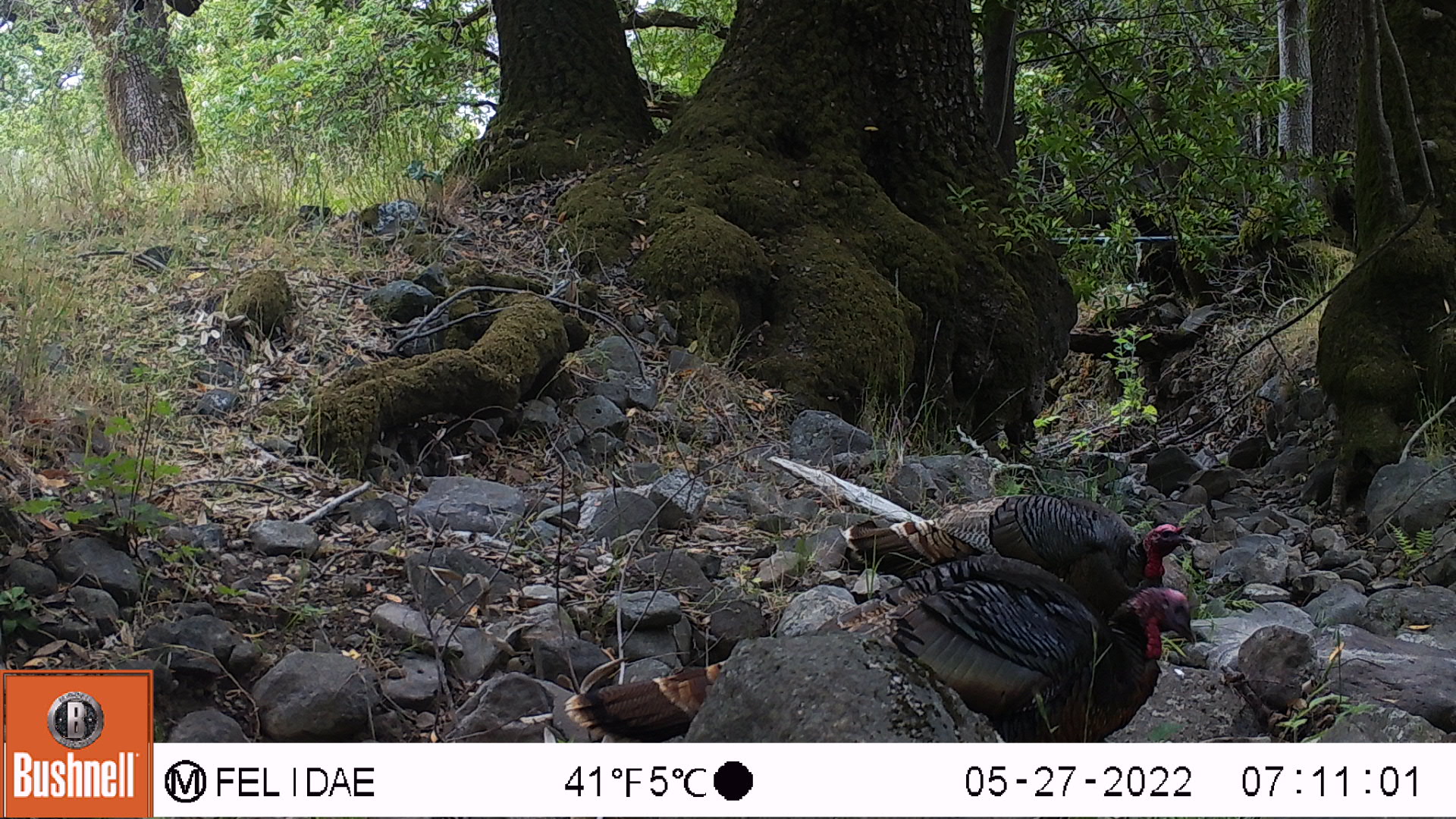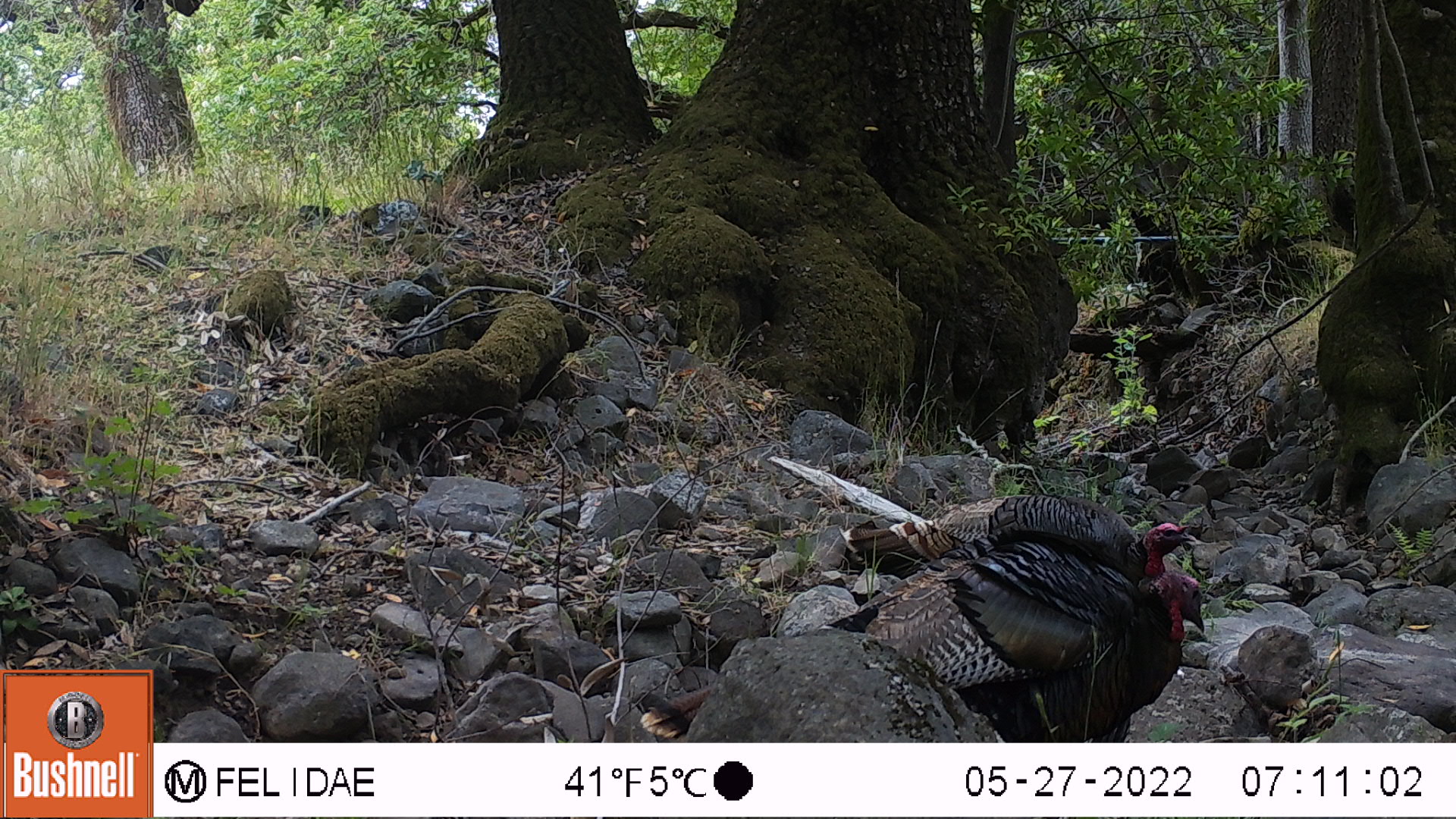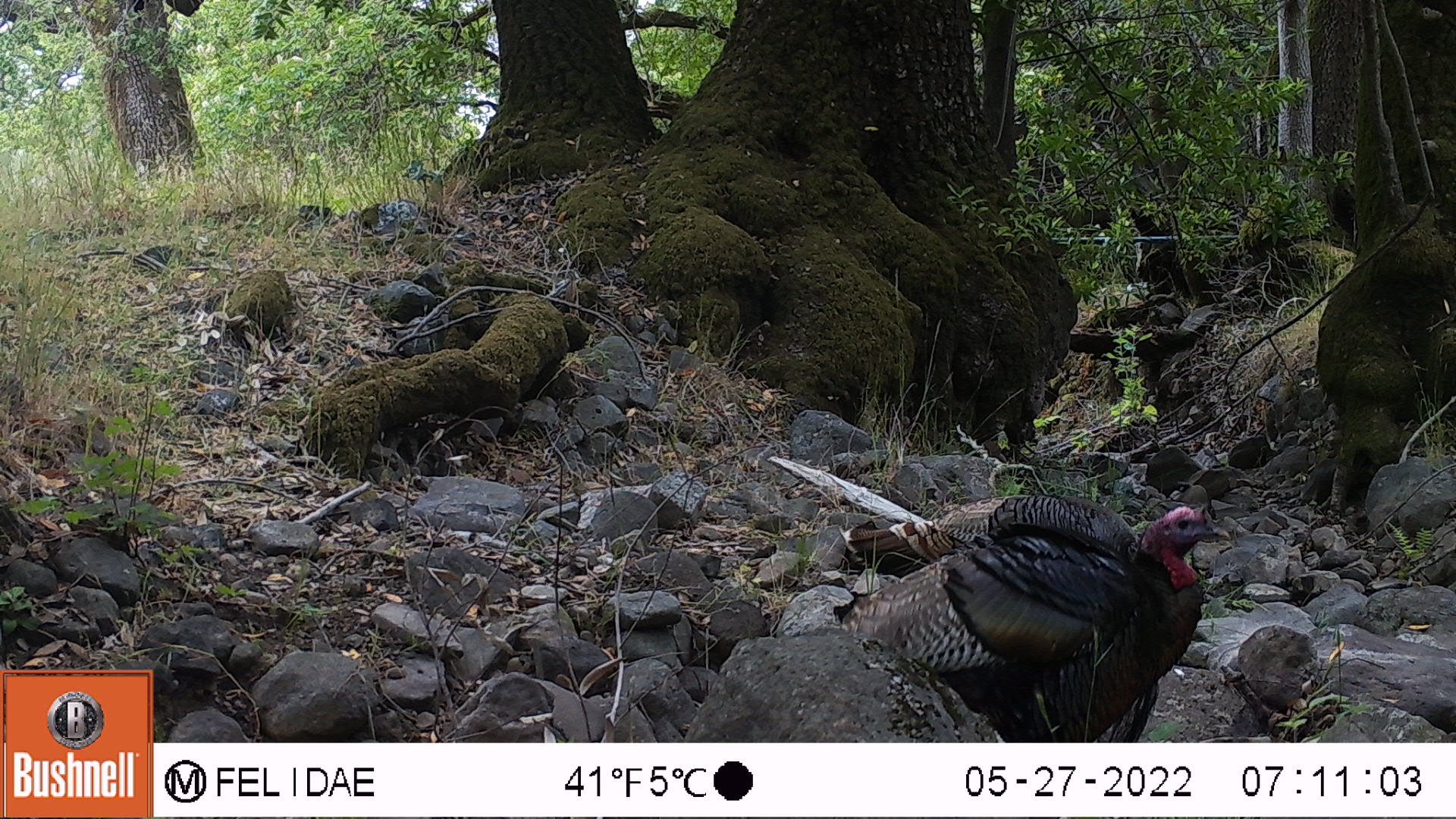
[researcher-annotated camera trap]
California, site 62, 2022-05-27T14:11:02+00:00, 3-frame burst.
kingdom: Animalia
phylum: Chordata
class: Aves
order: Galliformes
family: Phasianidae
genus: Meleagris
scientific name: Meleagris gallopavo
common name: turkey